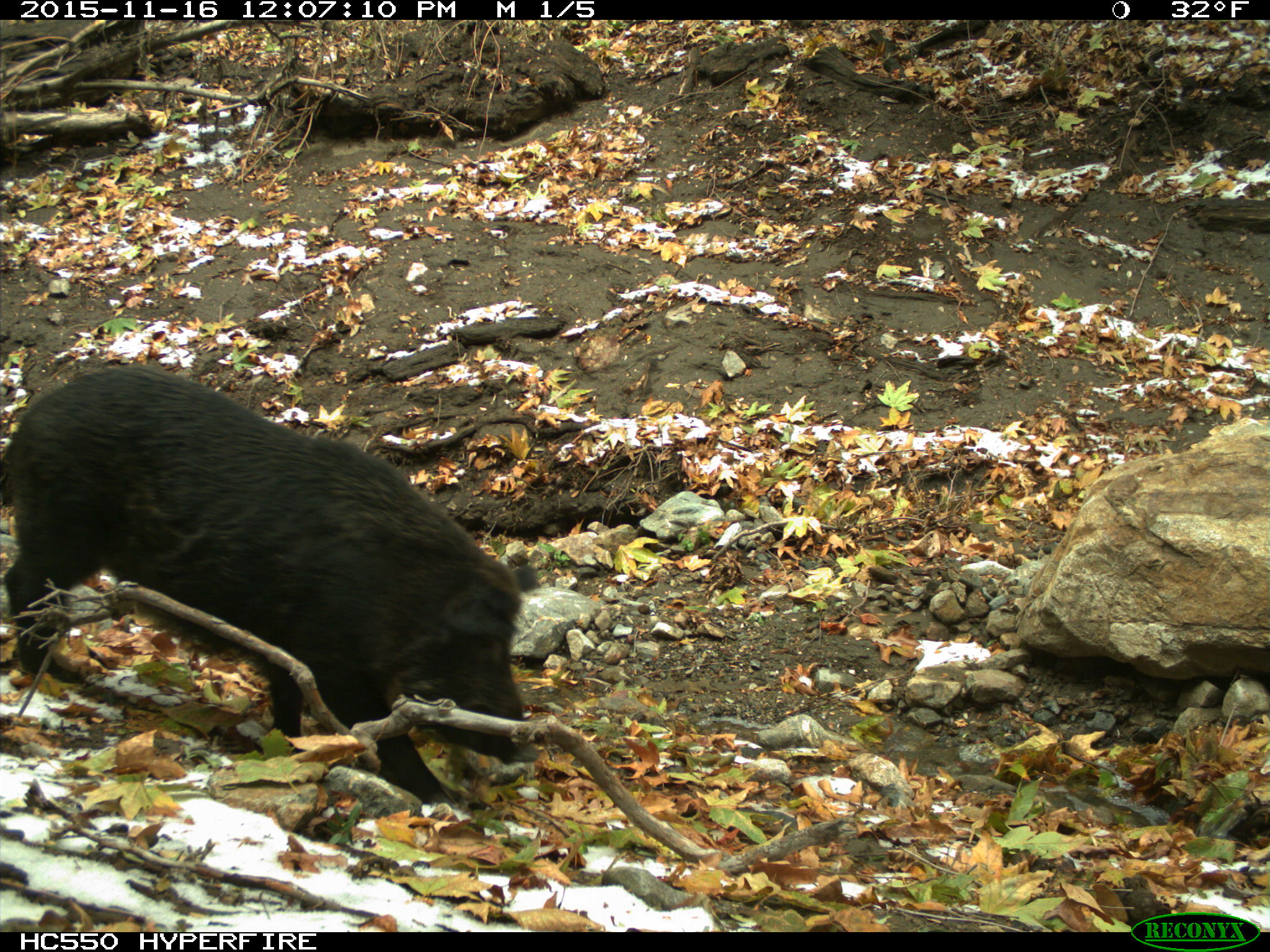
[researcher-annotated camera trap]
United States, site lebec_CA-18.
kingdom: Animalia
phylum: Chordata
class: Mammalia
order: Artiodactyla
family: Suidae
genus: Sus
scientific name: Sus scrofa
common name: wild boar